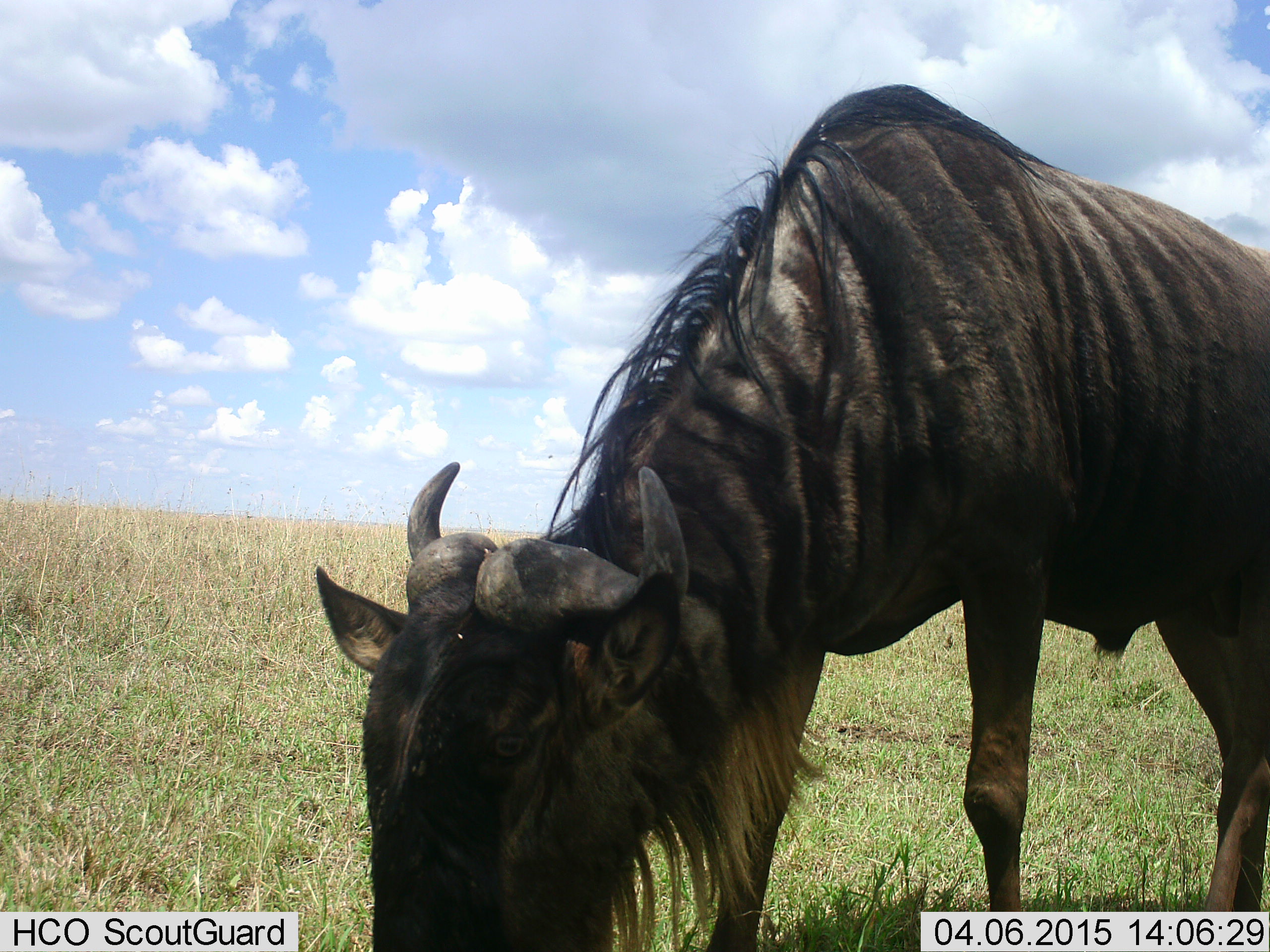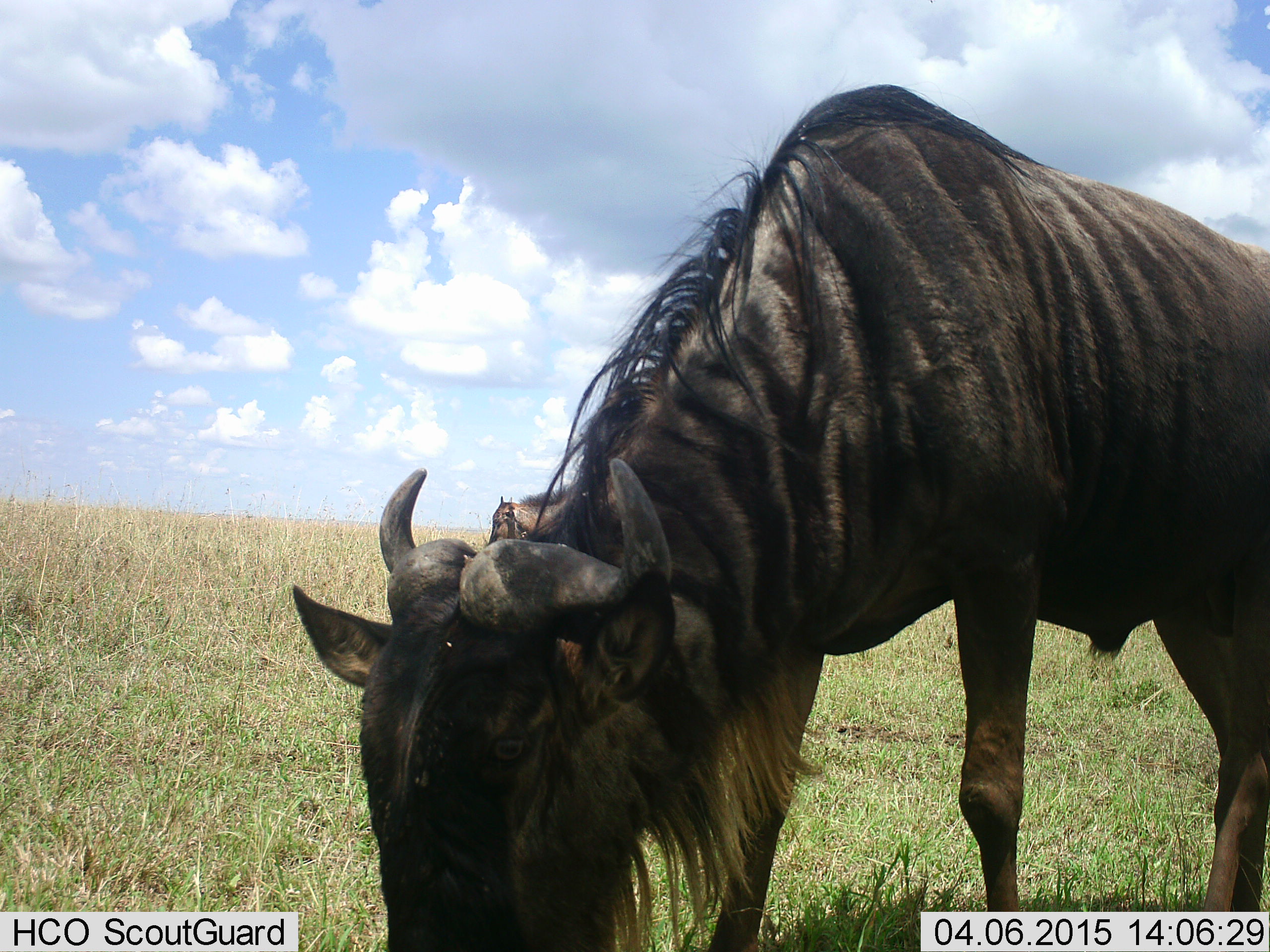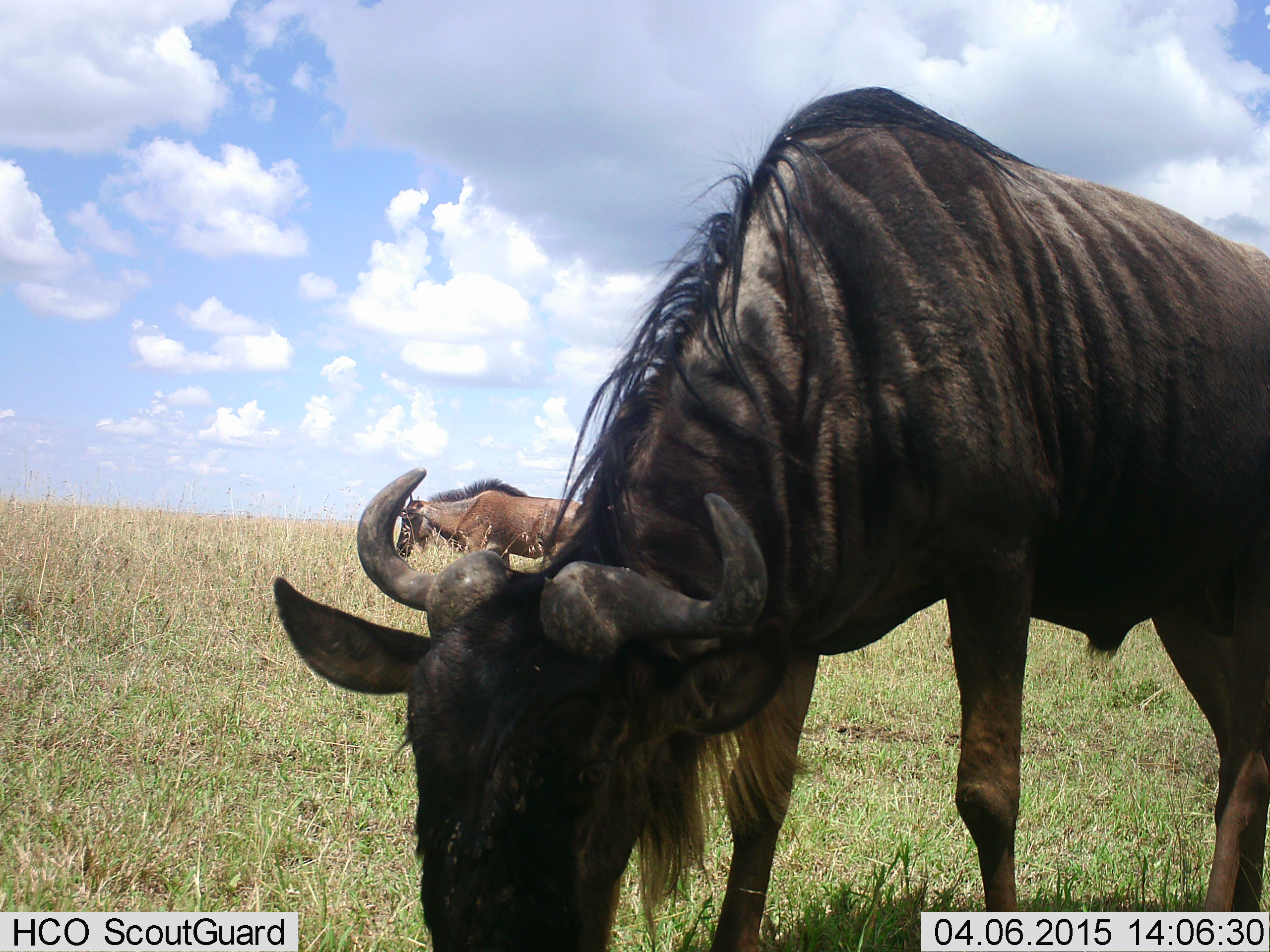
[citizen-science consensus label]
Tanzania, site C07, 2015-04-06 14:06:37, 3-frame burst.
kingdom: Animalia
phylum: Chordata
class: Mammalia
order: Artiodactyla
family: Bovidae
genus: Connochaetes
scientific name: Connochaetes taurinus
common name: blue wildebeest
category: wildebeest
Wildebeest (blue wildebeest) (Connochaetes taurinus), count 1. Behavior (volunteer vote fractions): standing 60%, resting 0%, moving 10%, interacting 0%. Young present (vote fraction): 10%. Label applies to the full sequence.